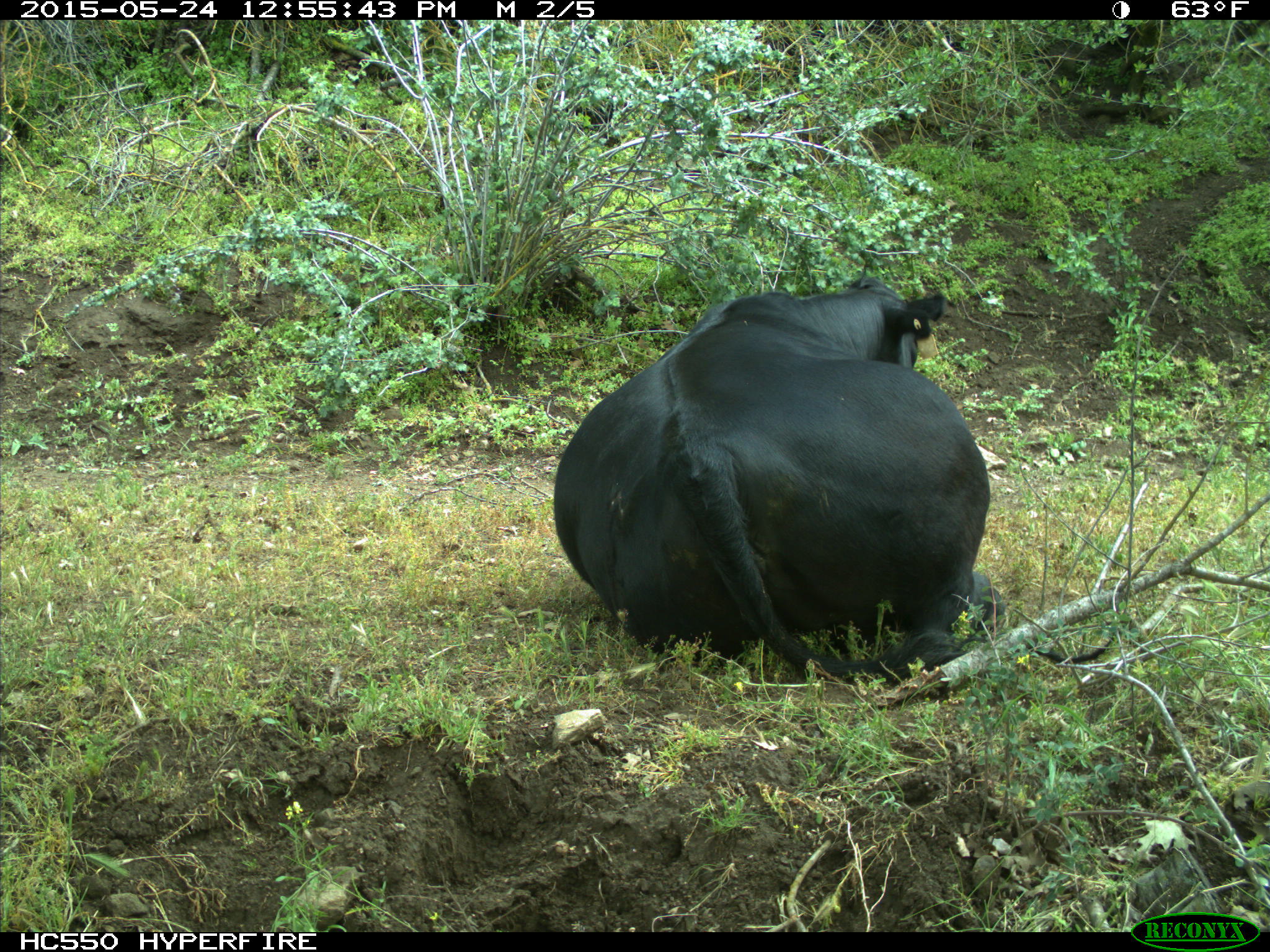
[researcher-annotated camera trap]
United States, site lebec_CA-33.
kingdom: Animalia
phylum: Chordata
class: Mammalia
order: Artiodactyla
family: Bovidae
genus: Bos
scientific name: Bos taurus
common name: domestic cow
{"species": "Bos taurus (domestic cow)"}